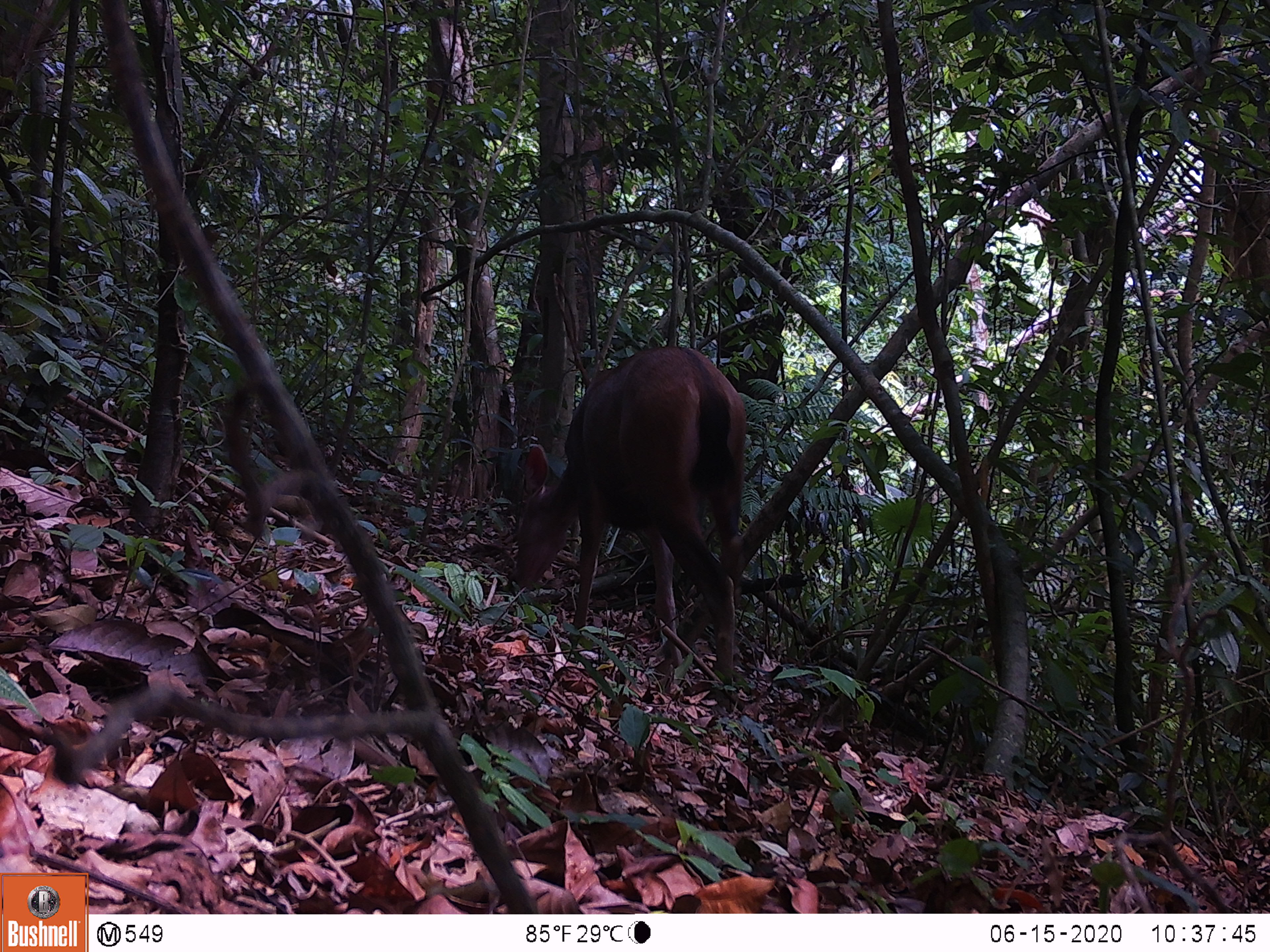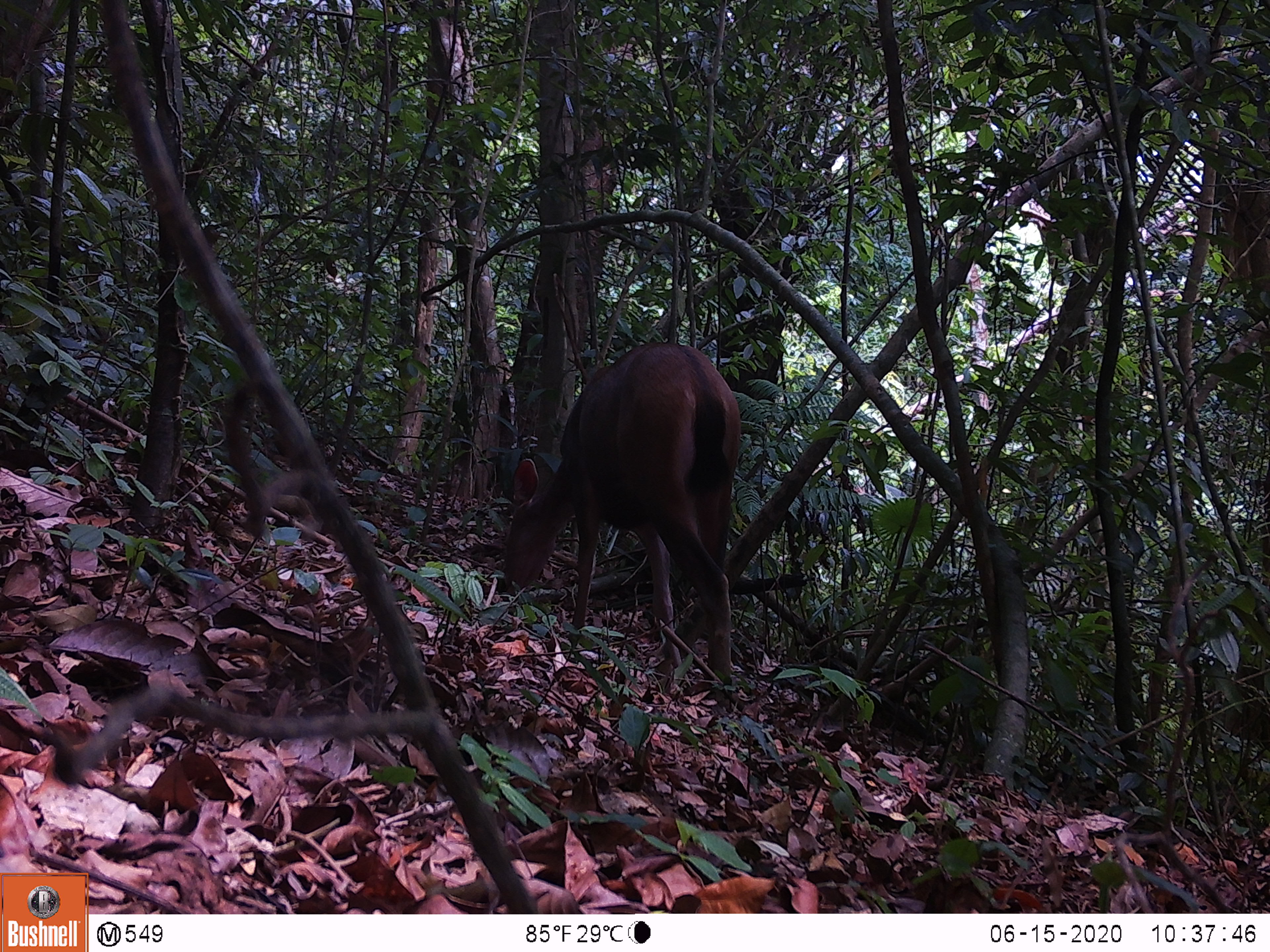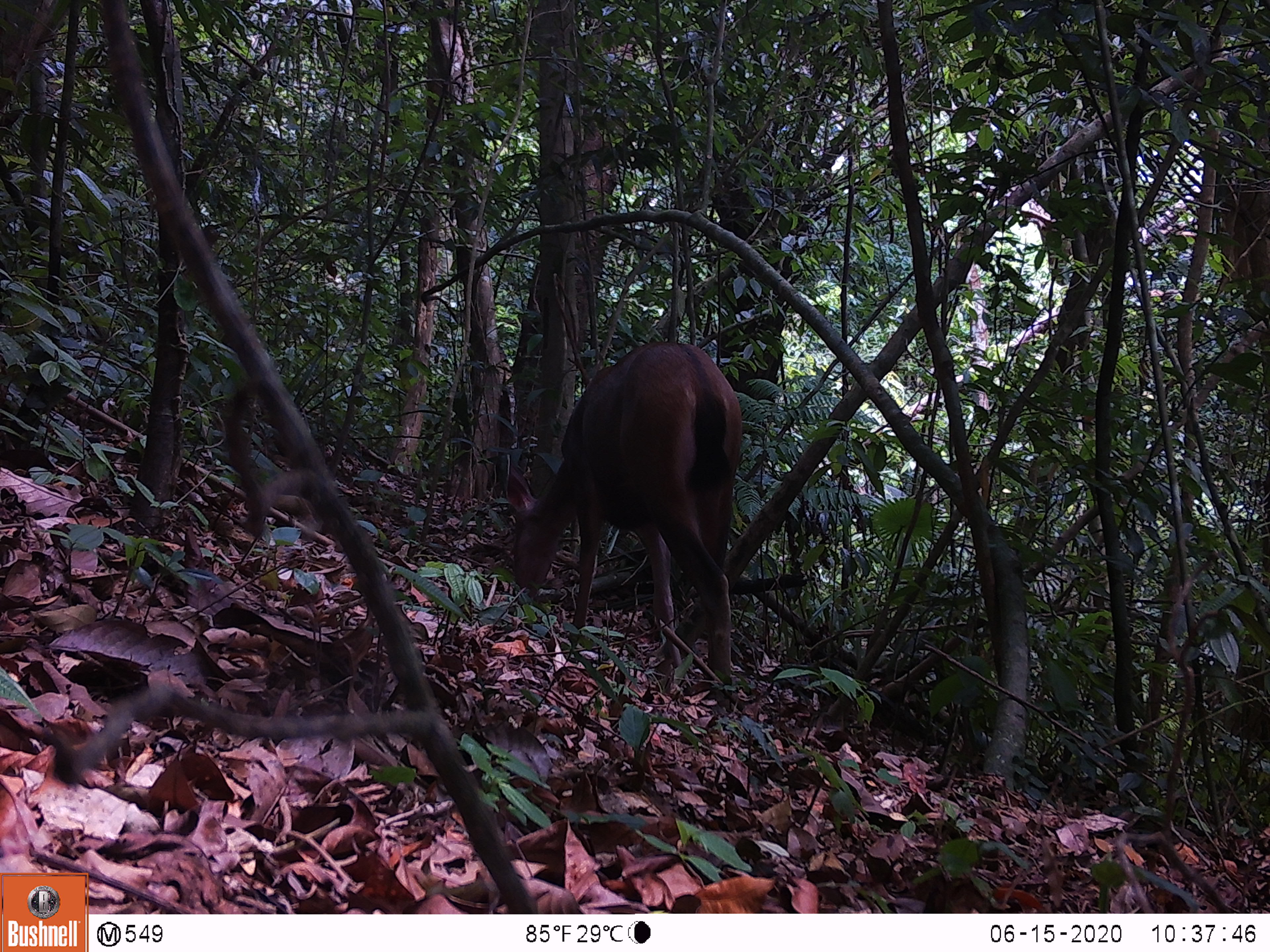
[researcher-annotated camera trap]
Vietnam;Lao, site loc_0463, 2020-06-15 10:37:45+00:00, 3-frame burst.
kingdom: Animalia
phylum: Chordata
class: Mammalia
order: Artiodactyla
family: Cervidae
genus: Rusa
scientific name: Rusa unicolor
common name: sambar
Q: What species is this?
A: Sambar (Rusa unicolor).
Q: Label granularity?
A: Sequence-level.